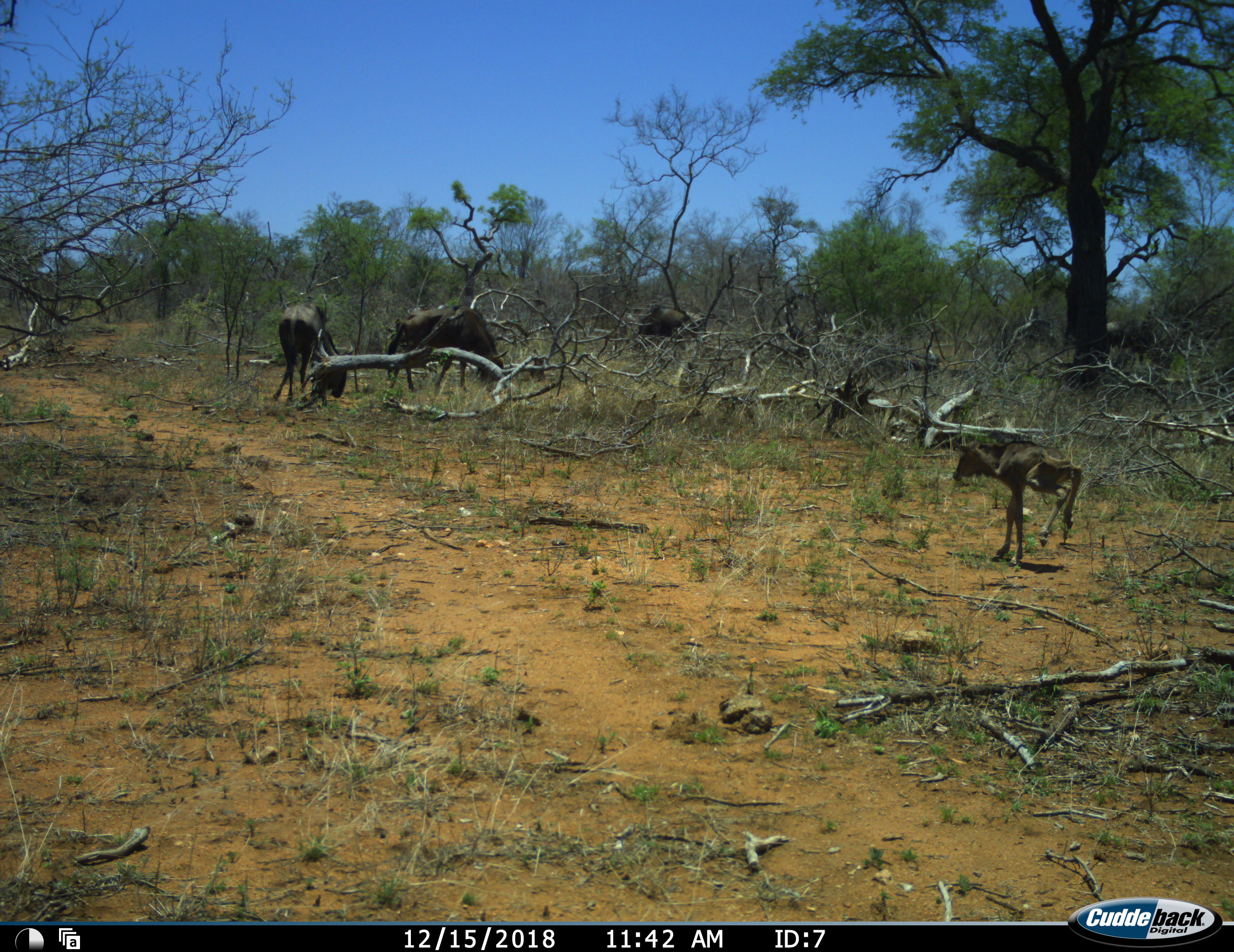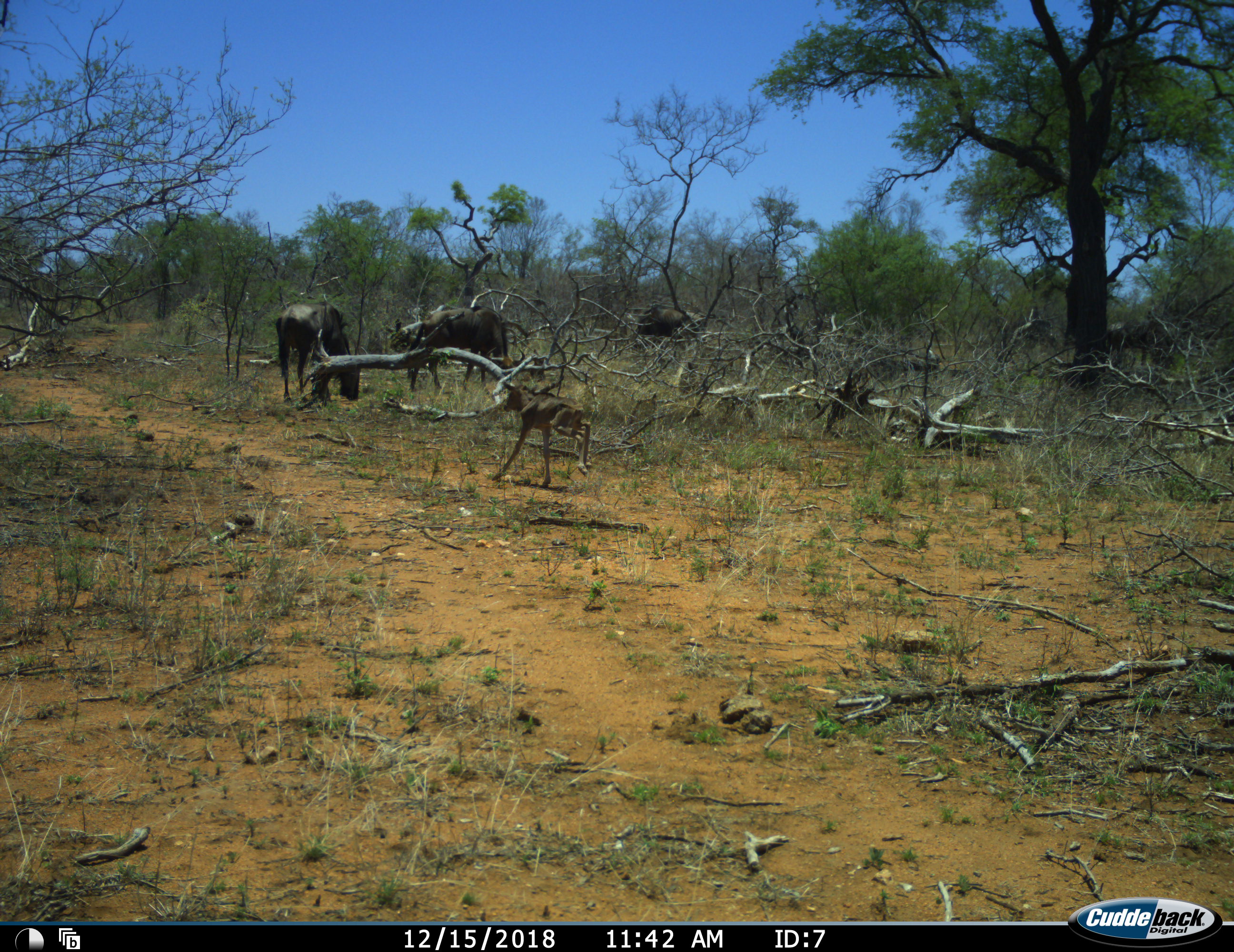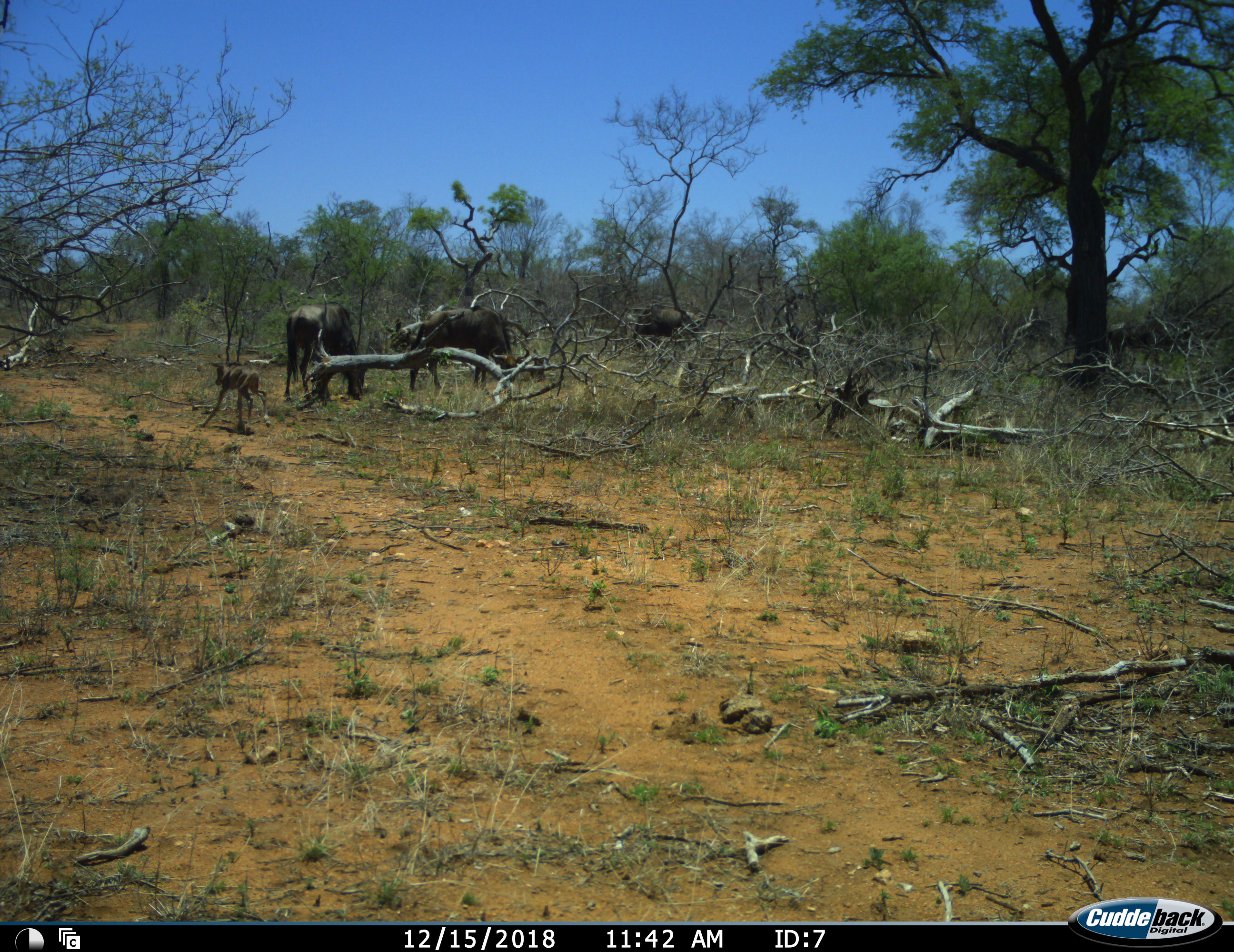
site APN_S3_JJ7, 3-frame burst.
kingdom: Animalia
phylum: Chordata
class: Mammalia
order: Artiodactyla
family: Bovidae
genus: Connochaetes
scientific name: Connochaetes taurinus taurinus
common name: blue wildebeest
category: wildebeestblue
Wildebeestblue (blue wildebeest) (Connochaetes taurinus taurinus), count 4. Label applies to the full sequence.